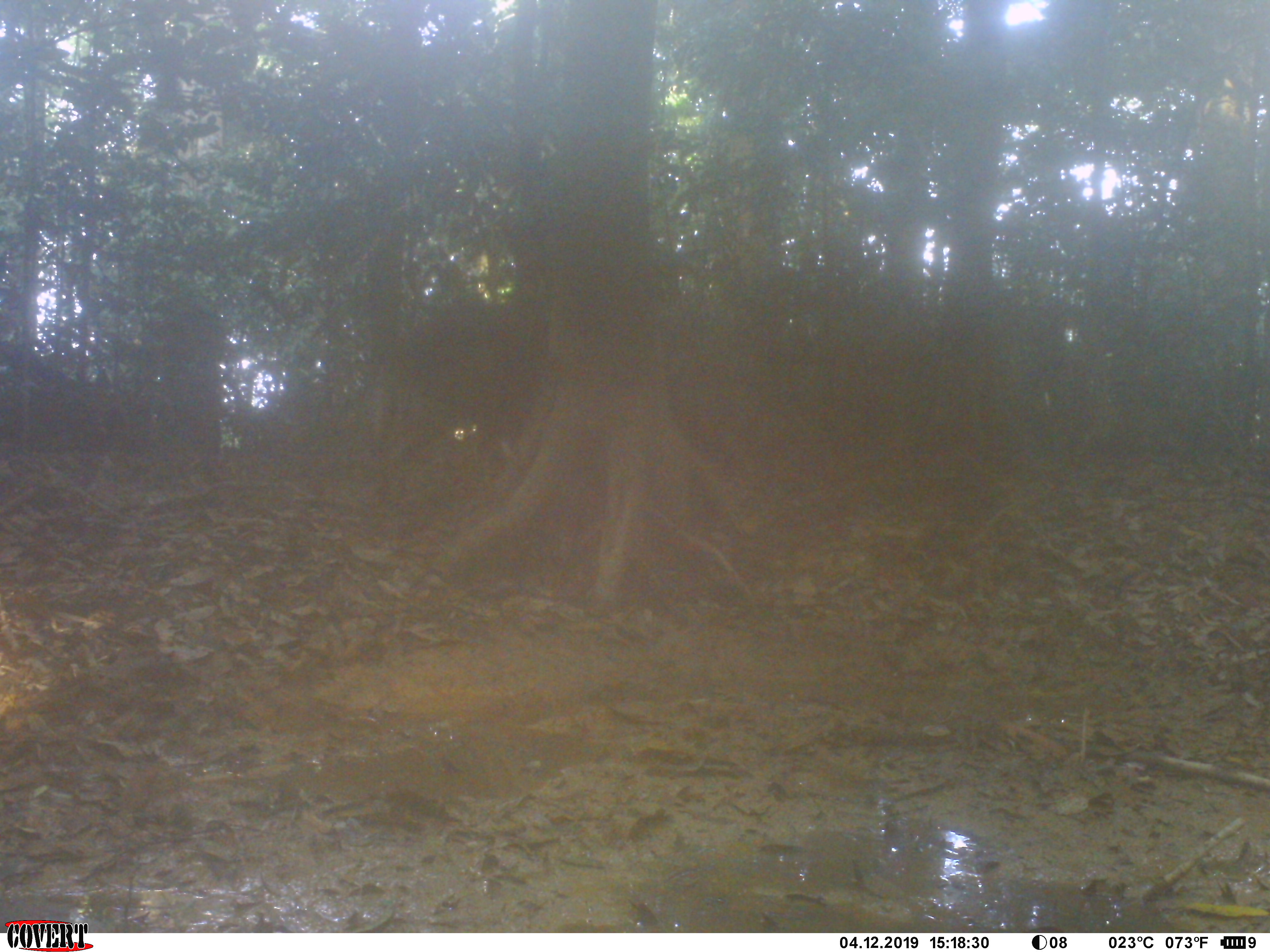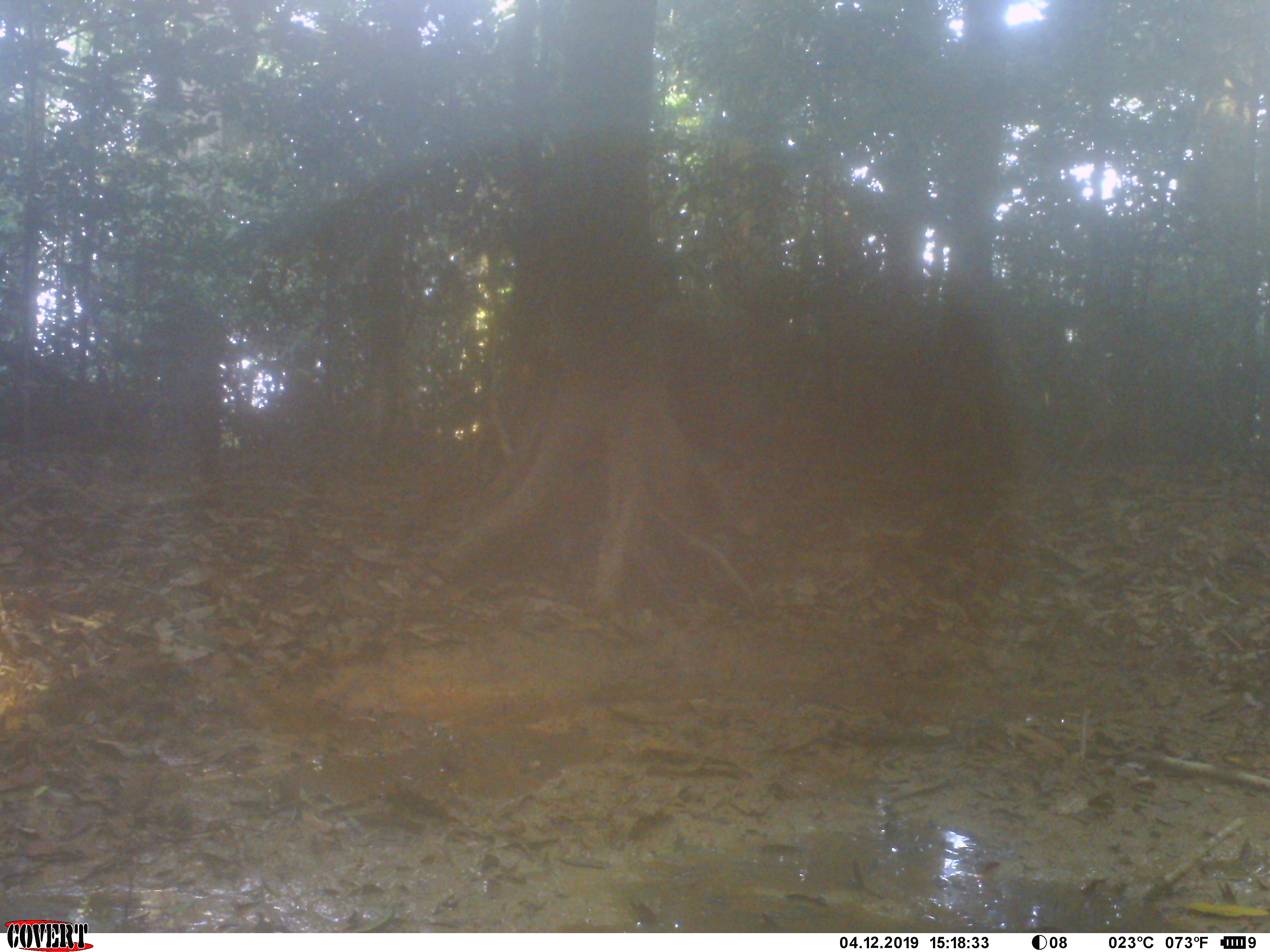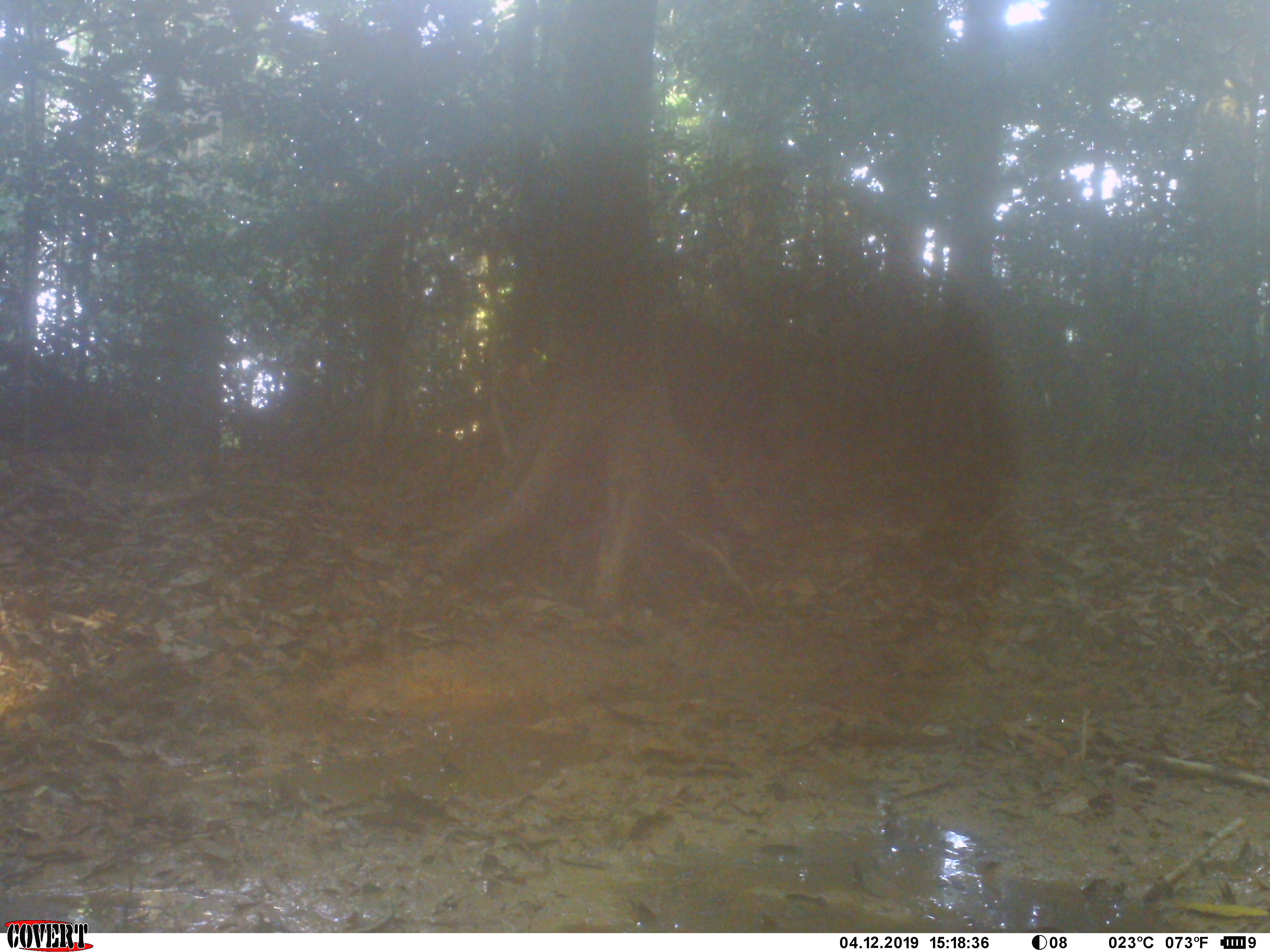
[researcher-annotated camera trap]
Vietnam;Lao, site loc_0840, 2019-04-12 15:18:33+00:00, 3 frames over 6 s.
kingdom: Animalia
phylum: Chordata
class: Mammalia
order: Artiodactyla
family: Suidae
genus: Sus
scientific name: Sus scrofa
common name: eurasian wild pig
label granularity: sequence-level